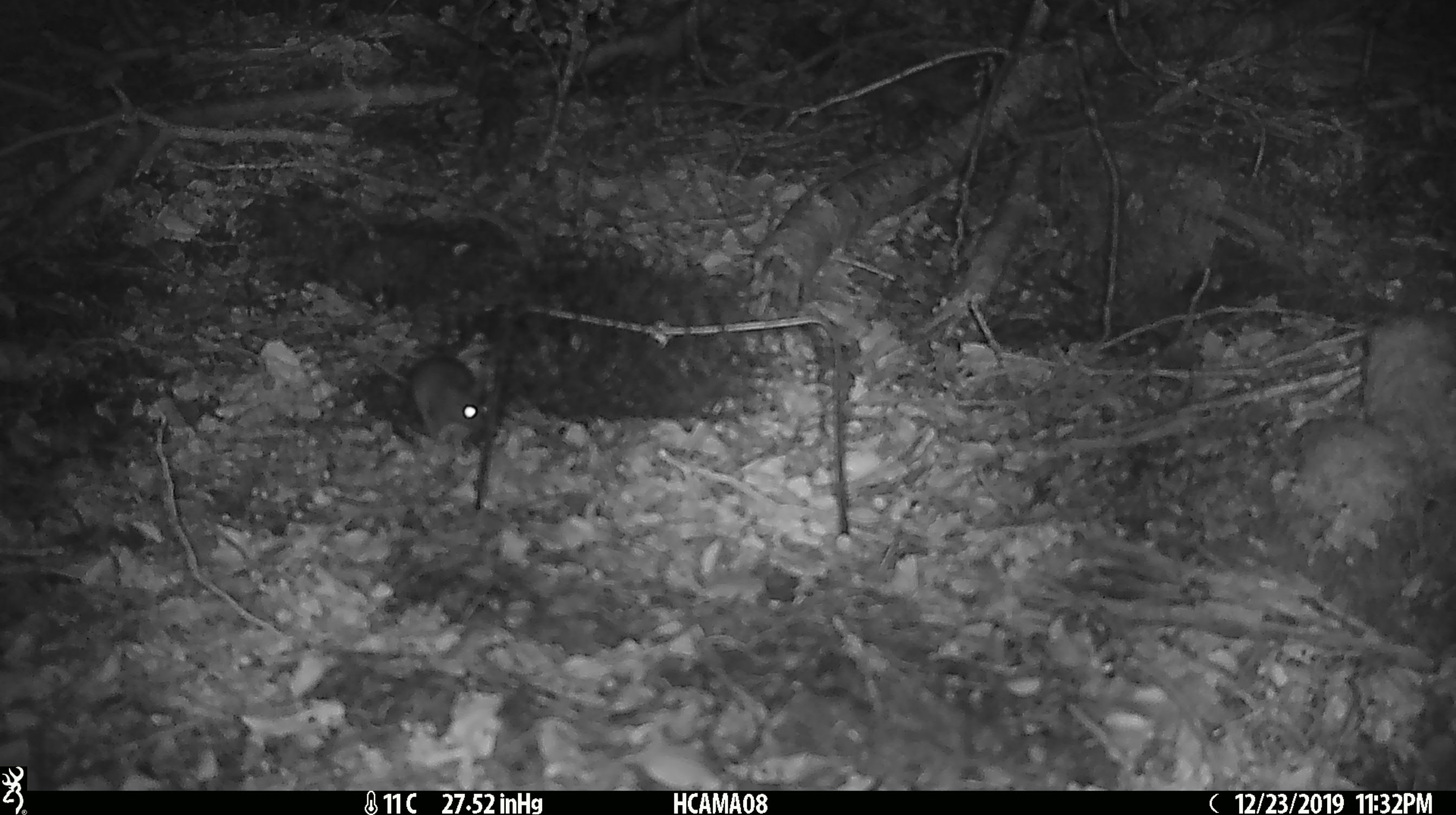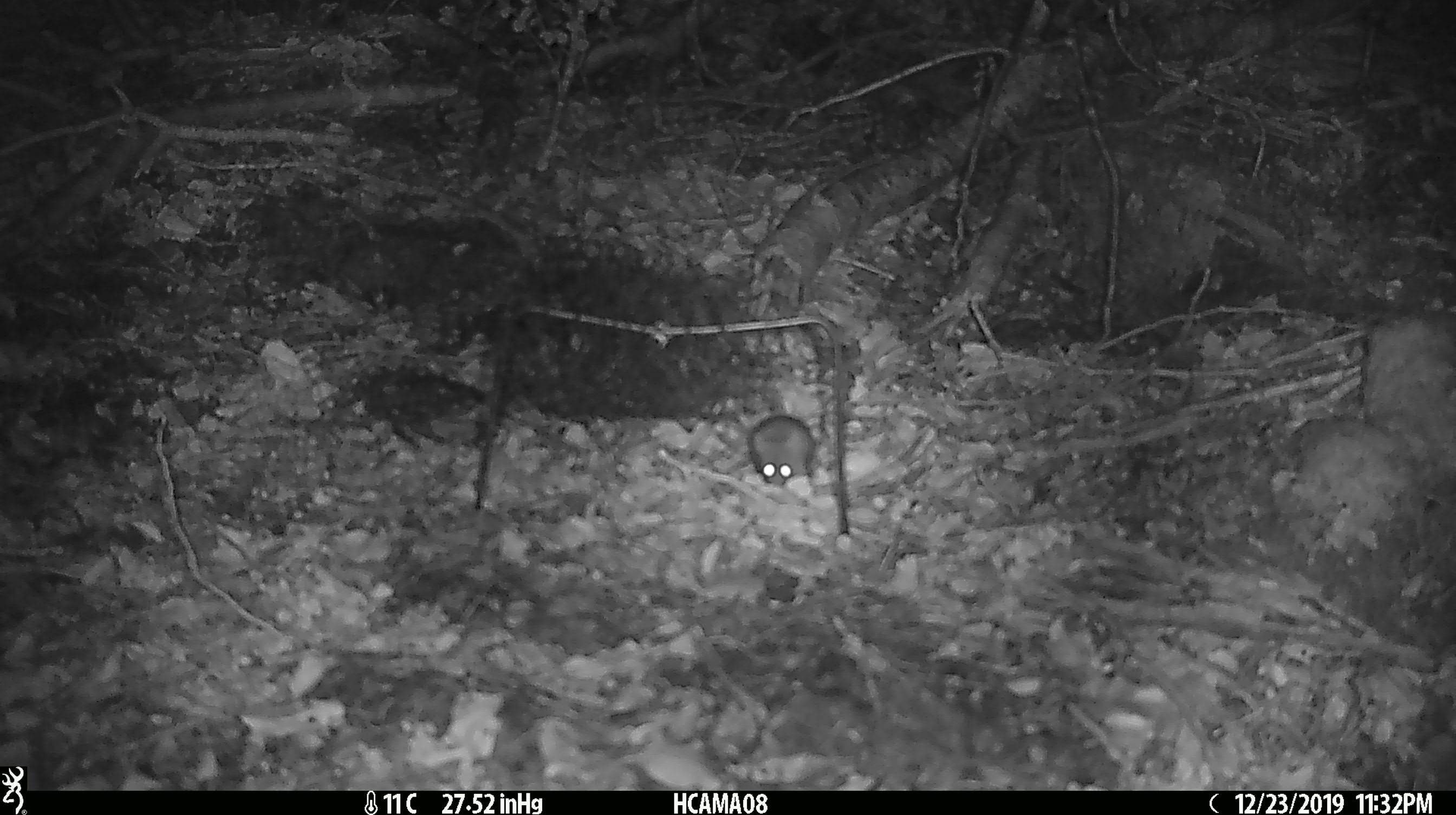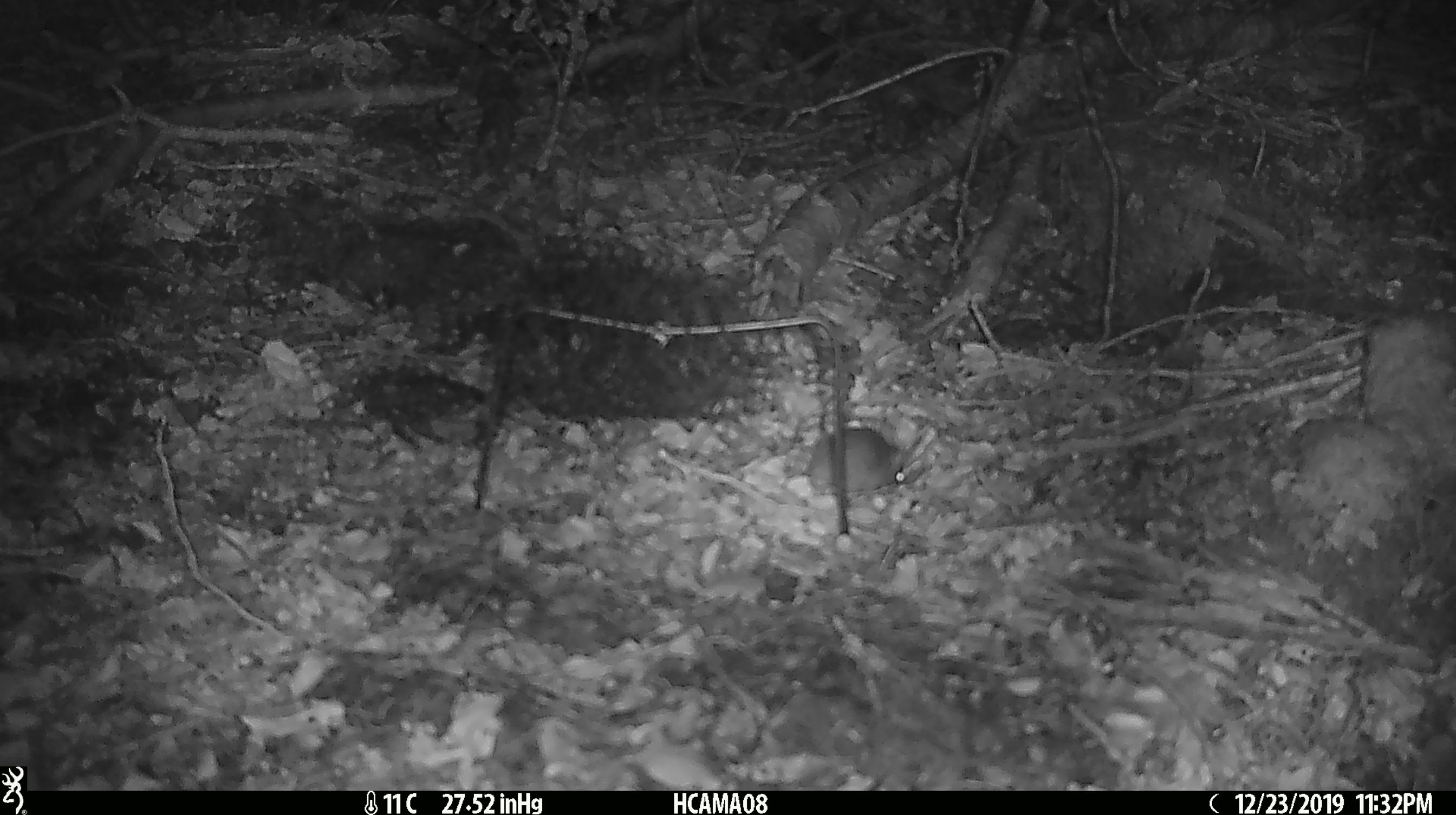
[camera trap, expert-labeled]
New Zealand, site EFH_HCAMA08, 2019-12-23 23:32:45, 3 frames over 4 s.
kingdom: Animalia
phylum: Chordata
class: Mammalia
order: Rodentia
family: Muridae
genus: Mus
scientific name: Mus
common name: mouse